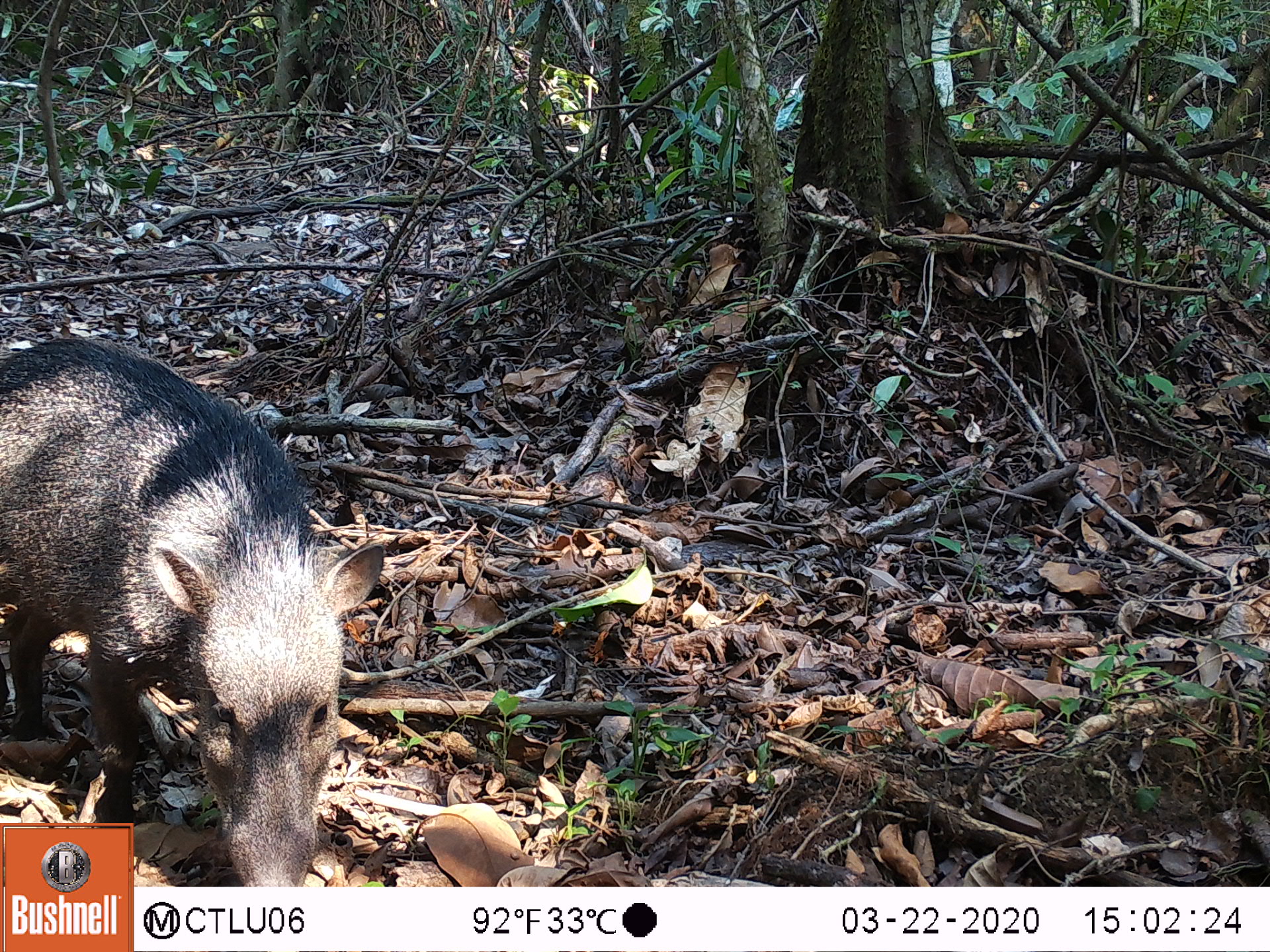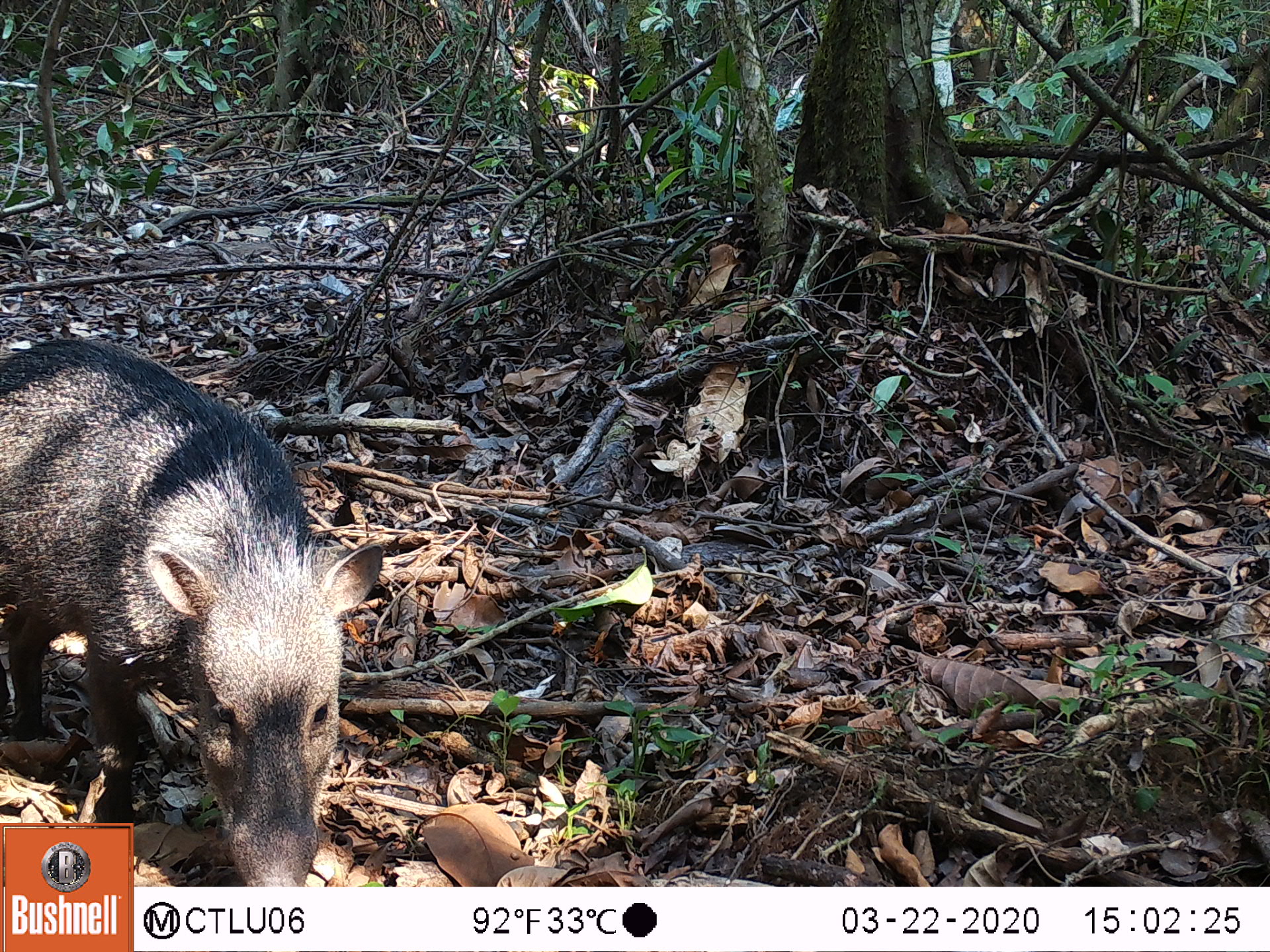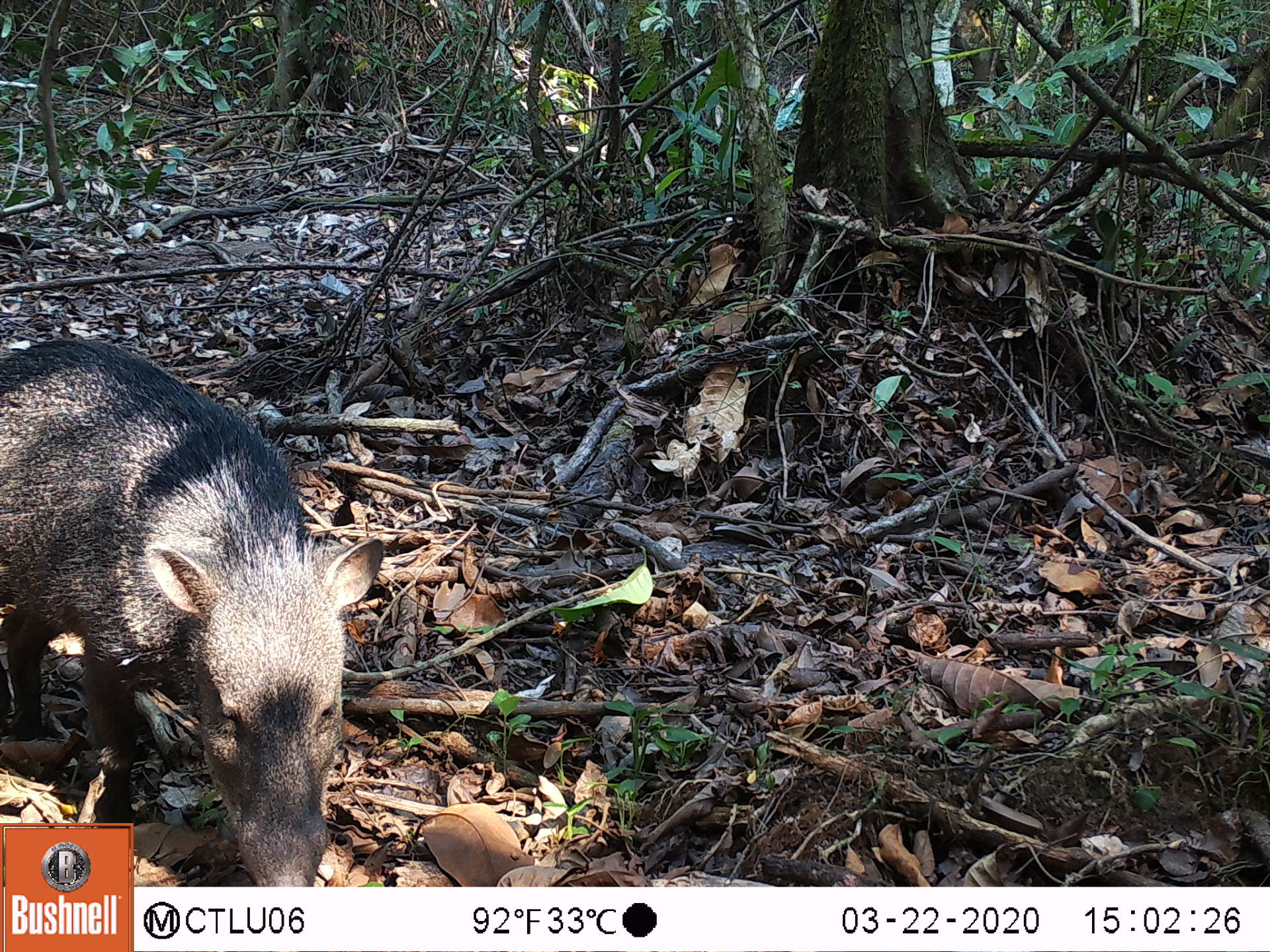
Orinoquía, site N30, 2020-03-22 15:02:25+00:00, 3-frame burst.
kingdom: Animalia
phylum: Chordata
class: Mammalia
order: Artiodactyla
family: Tayassuidae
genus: Pecari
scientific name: Pecari tajacu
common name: collared peccary